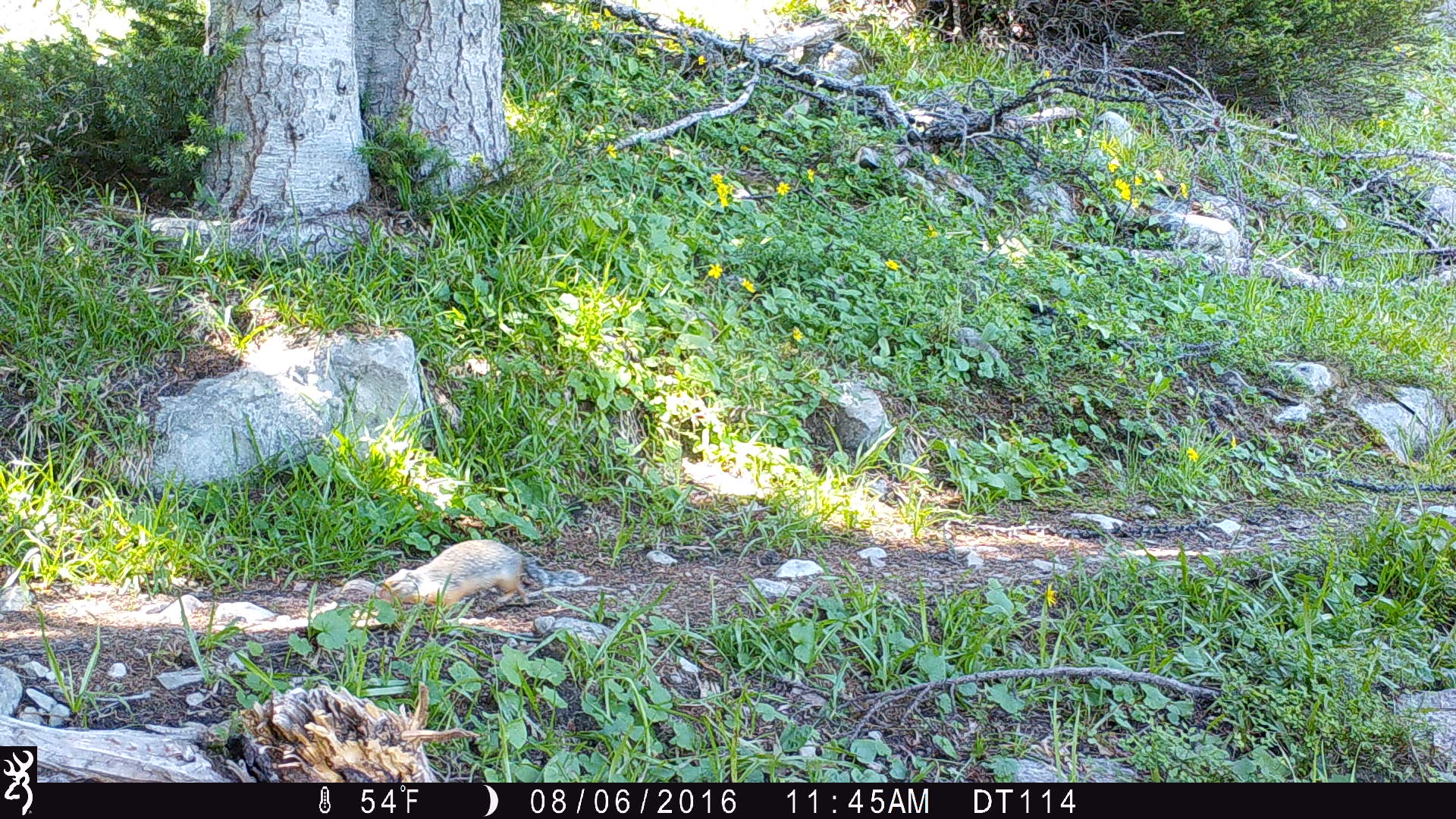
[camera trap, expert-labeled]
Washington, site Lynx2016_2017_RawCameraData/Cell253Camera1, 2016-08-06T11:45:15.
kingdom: Animalia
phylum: Chordata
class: Mammalia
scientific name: Mammalia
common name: small mammal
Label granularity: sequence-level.